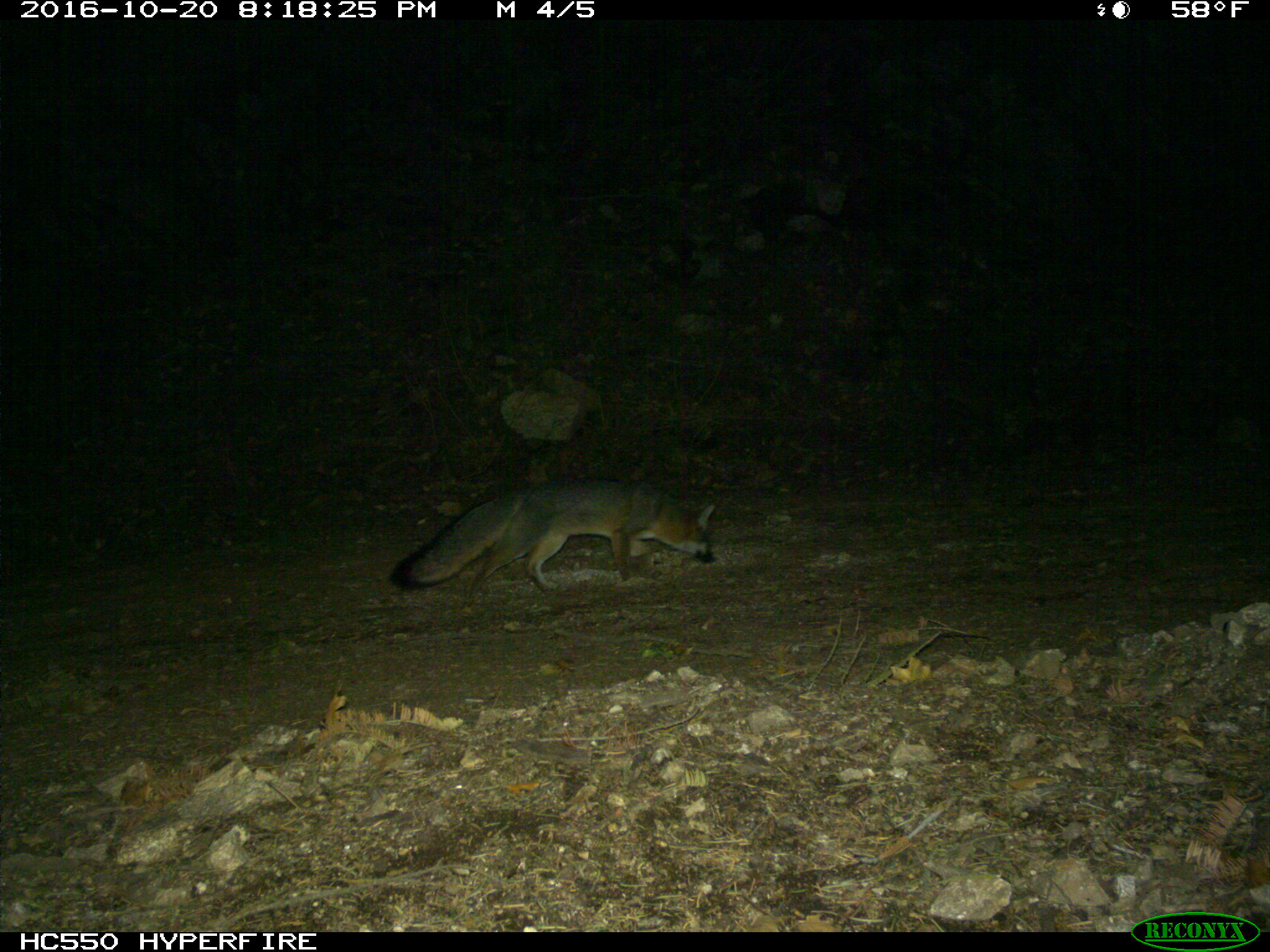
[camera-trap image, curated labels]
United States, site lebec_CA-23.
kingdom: Animalia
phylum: Chordata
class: Mammalia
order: Carnivora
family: Canidae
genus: Urocyon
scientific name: Urocyon cinereoargenteus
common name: gray fox